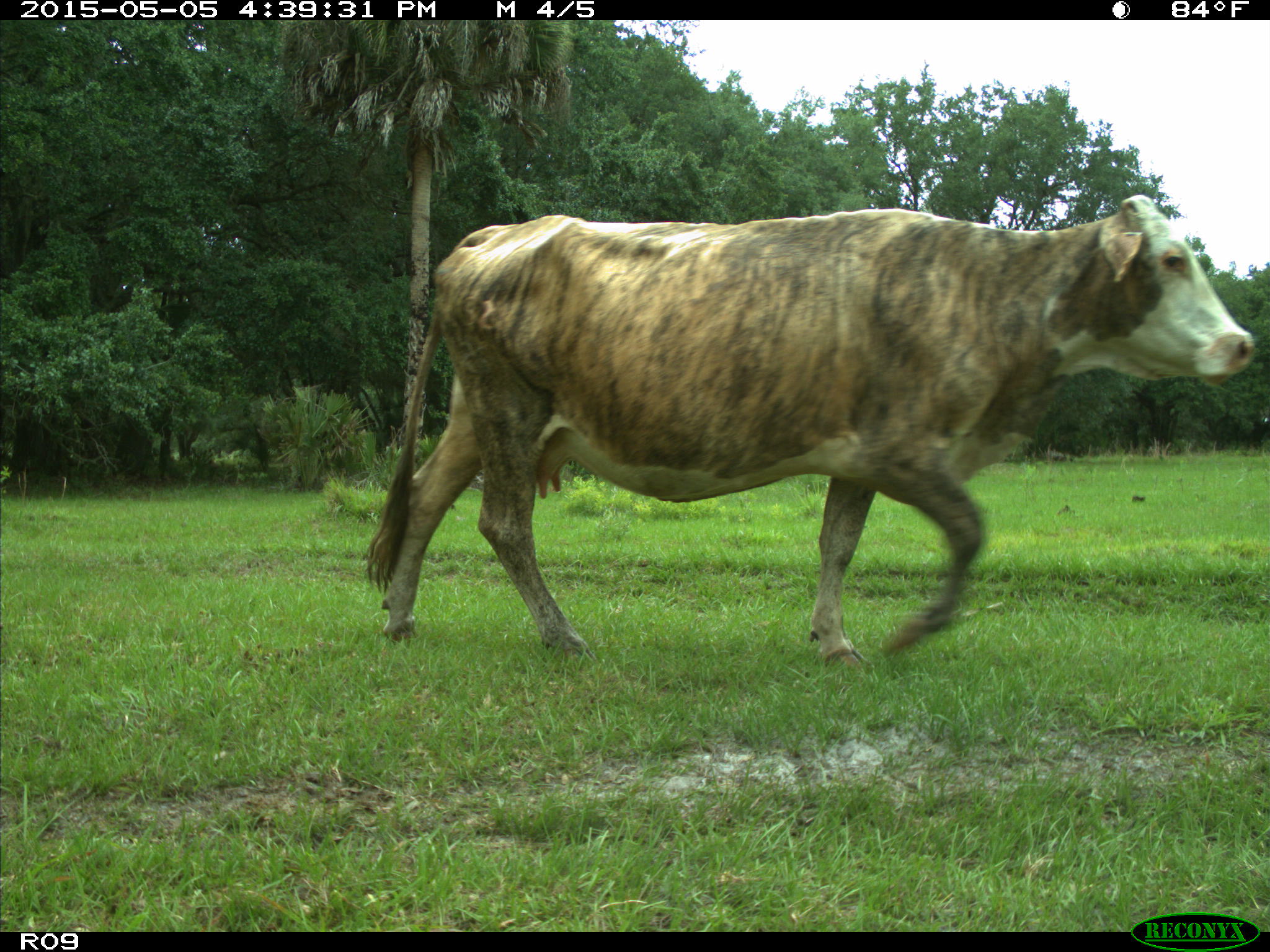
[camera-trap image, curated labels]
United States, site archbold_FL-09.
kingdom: Animalia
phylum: Chordata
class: Mammalia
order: Artiodactyla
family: Bovidae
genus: Bos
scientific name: Bos taurus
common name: domestic cow